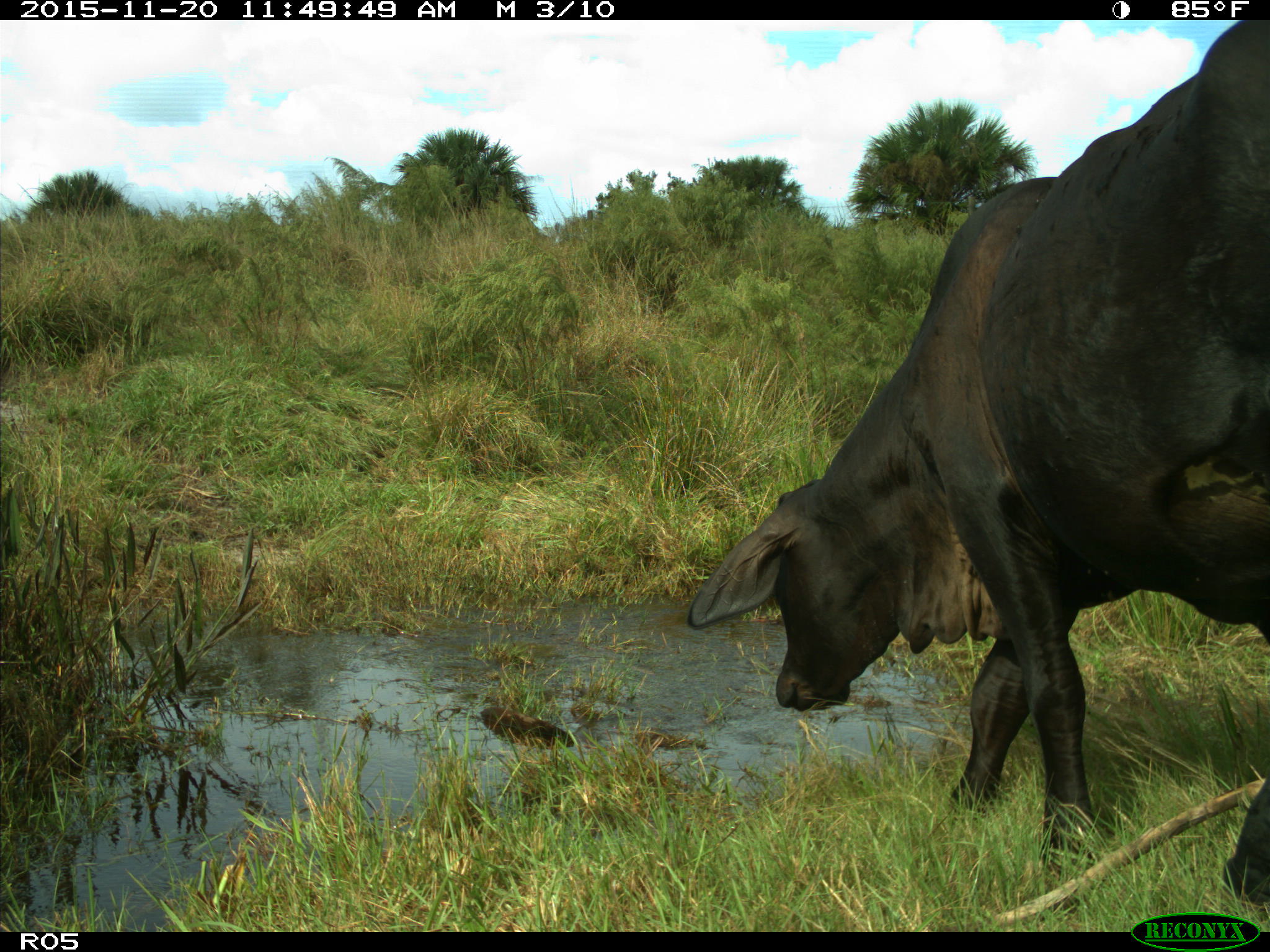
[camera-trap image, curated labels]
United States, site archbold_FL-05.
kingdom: Animalia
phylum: Chordata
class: Mammalia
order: Artiodactyla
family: Bovidae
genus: Bos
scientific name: Bos taurus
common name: domestic cow